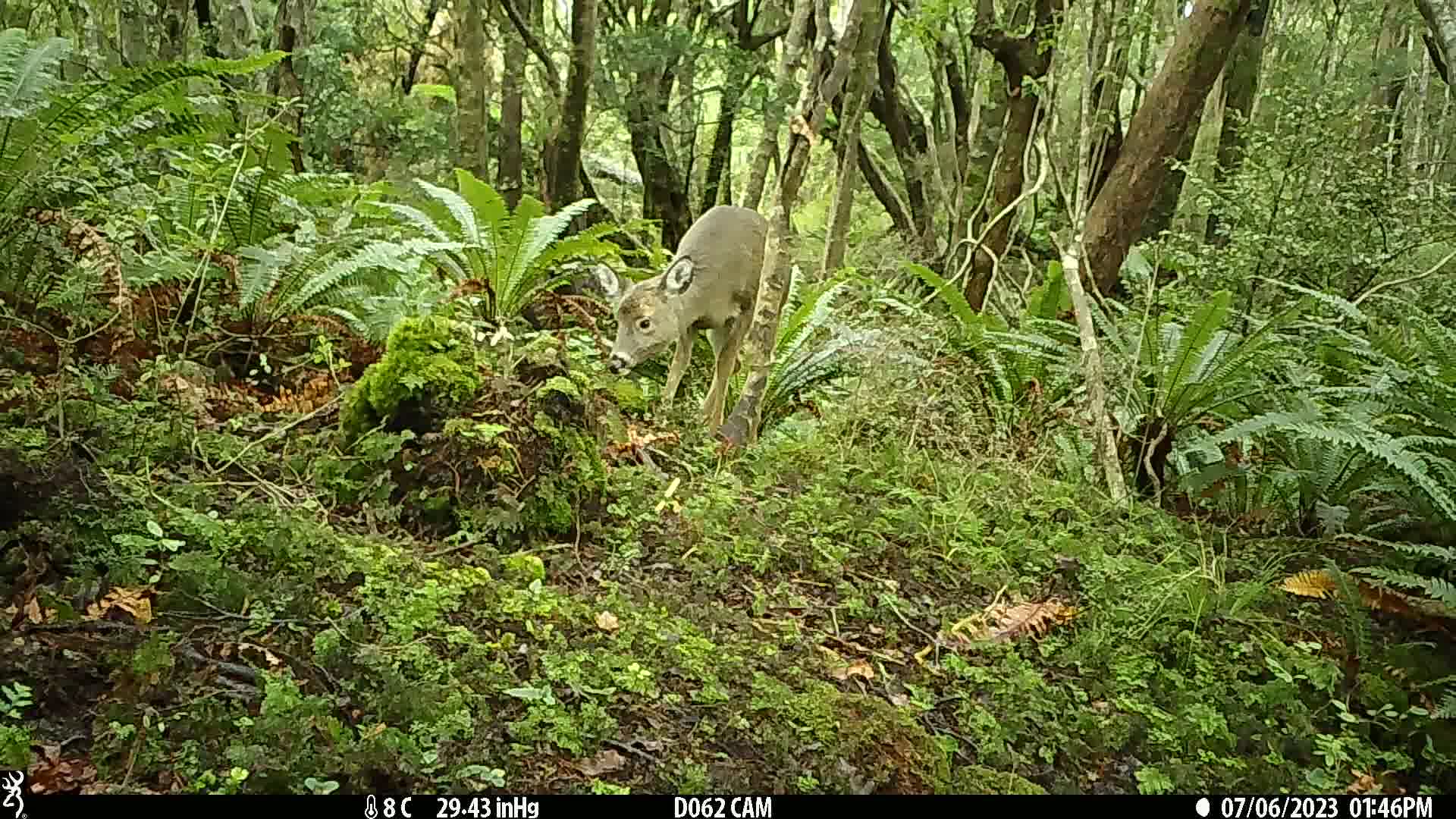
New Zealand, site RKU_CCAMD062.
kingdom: Animalia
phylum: Chordata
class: Mammalia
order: Artiodactyla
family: Cervidae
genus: Odocoileus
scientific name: Odocoileus virginianus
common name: white-tailed deer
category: white tailed deer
White tailed deer (white-tailed deer) (Odocoileus virginianus).